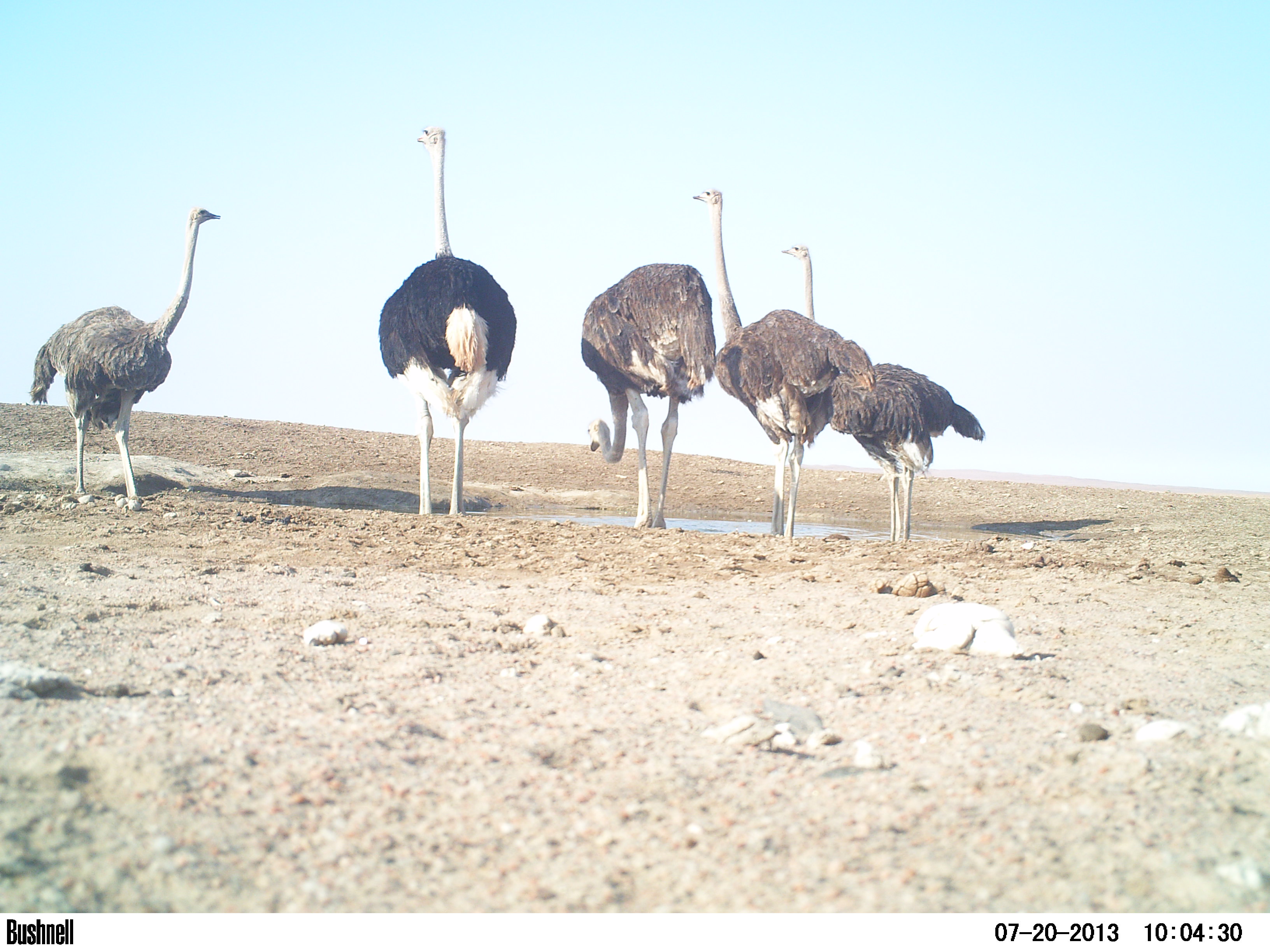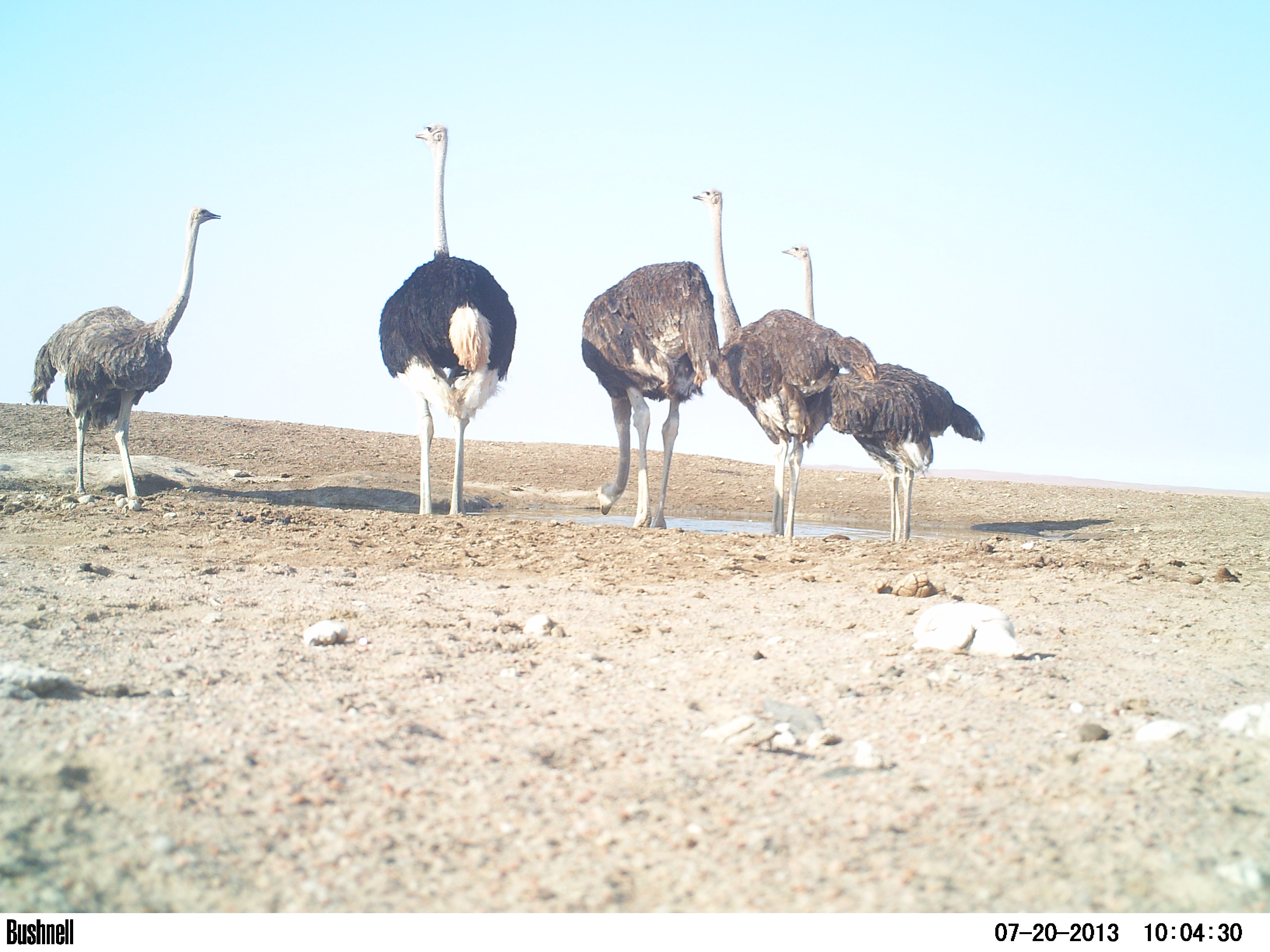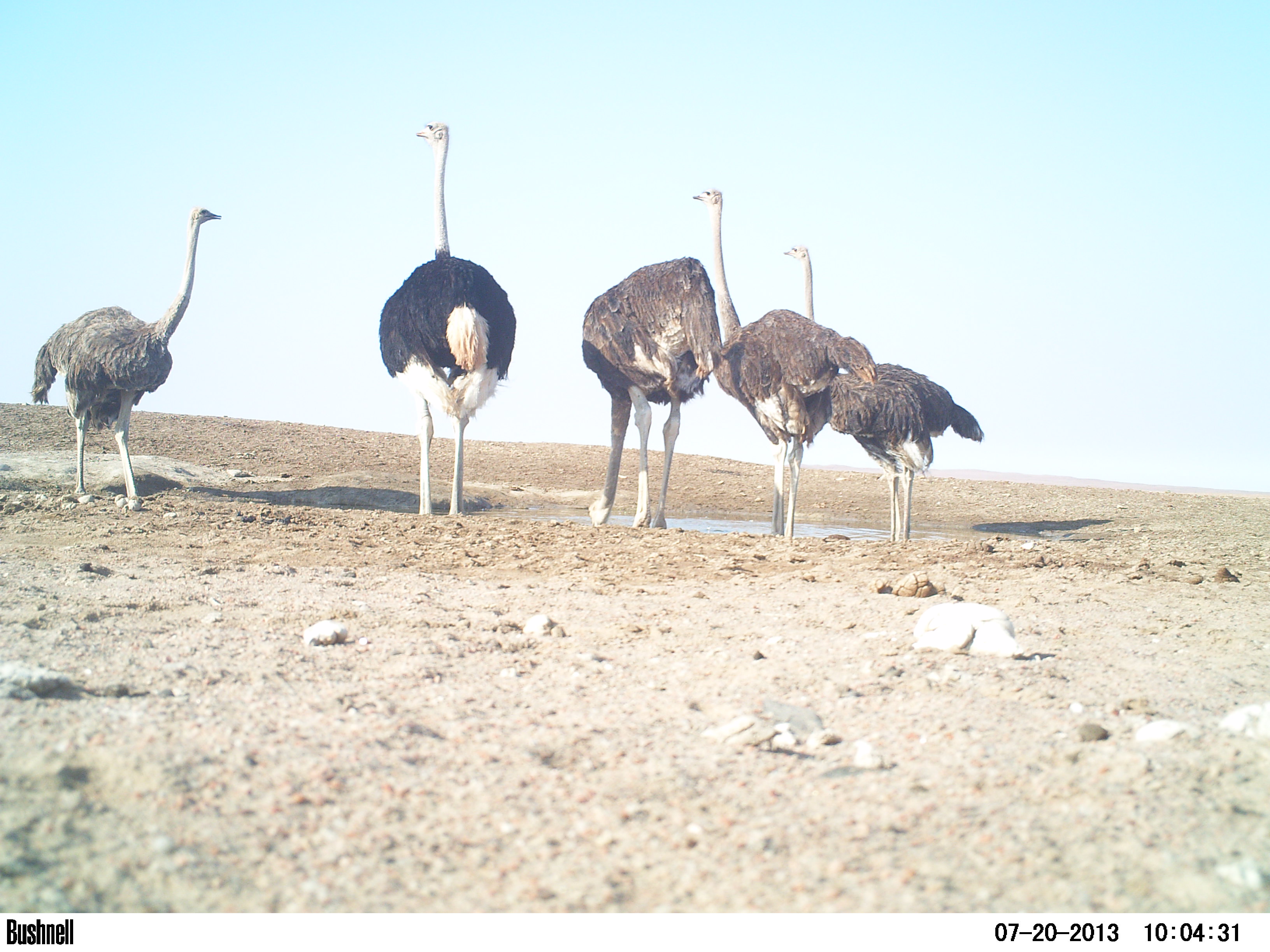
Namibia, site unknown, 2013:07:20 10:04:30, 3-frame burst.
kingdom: Animalia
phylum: Chordata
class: Aves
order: Struthioniformes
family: Struthionidae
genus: Struthio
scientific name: Struthio camelus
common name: common ostrich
Struthio camelus (common ostrich).